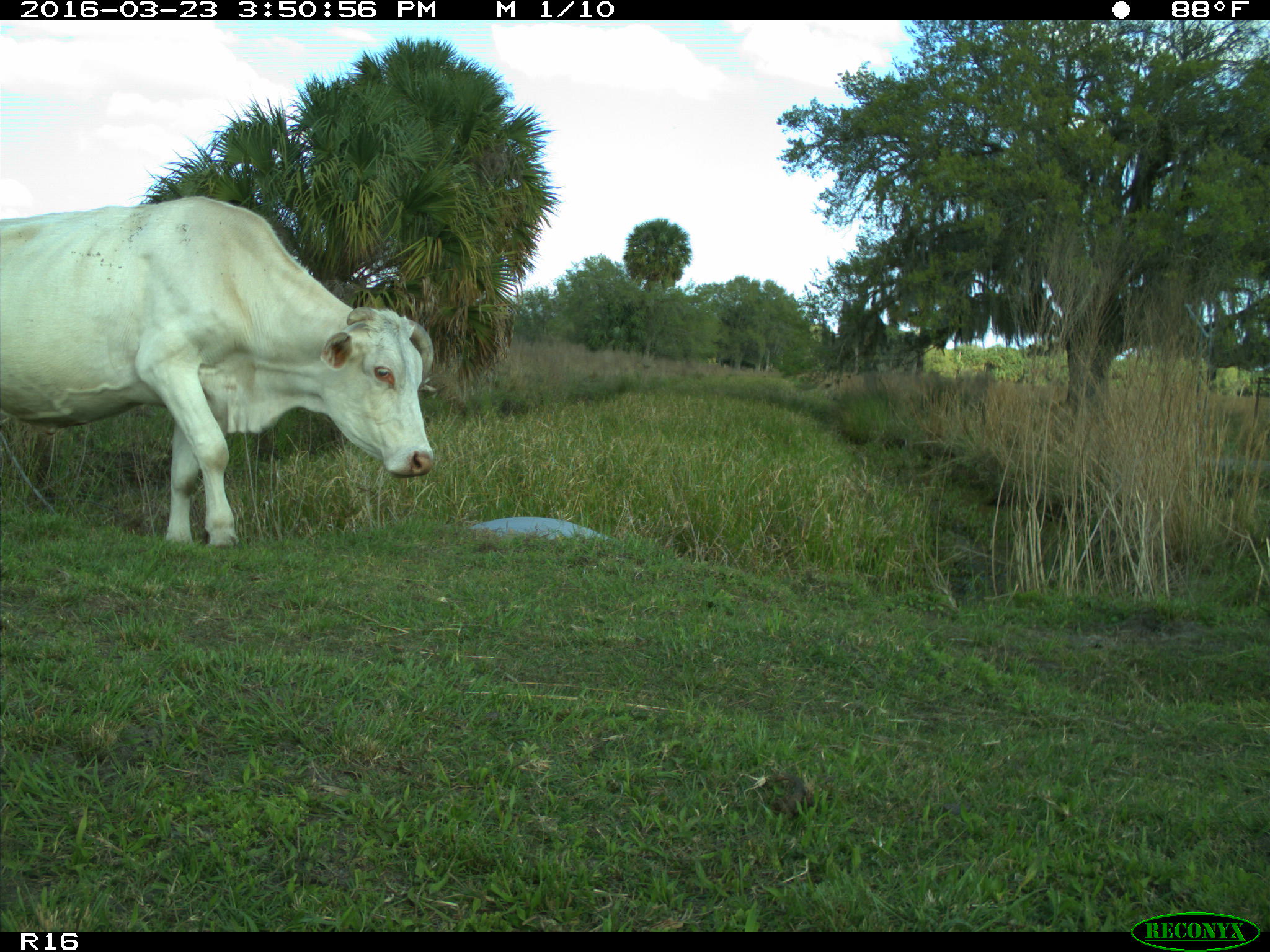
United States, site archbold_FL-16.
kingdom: Animalia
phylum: Chordata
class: Mammalia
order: Artiodactyla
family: Bovidae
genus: Bos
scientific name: Bos taurus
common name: domestic cow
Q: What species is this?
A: Bos taurus (domestic cow).